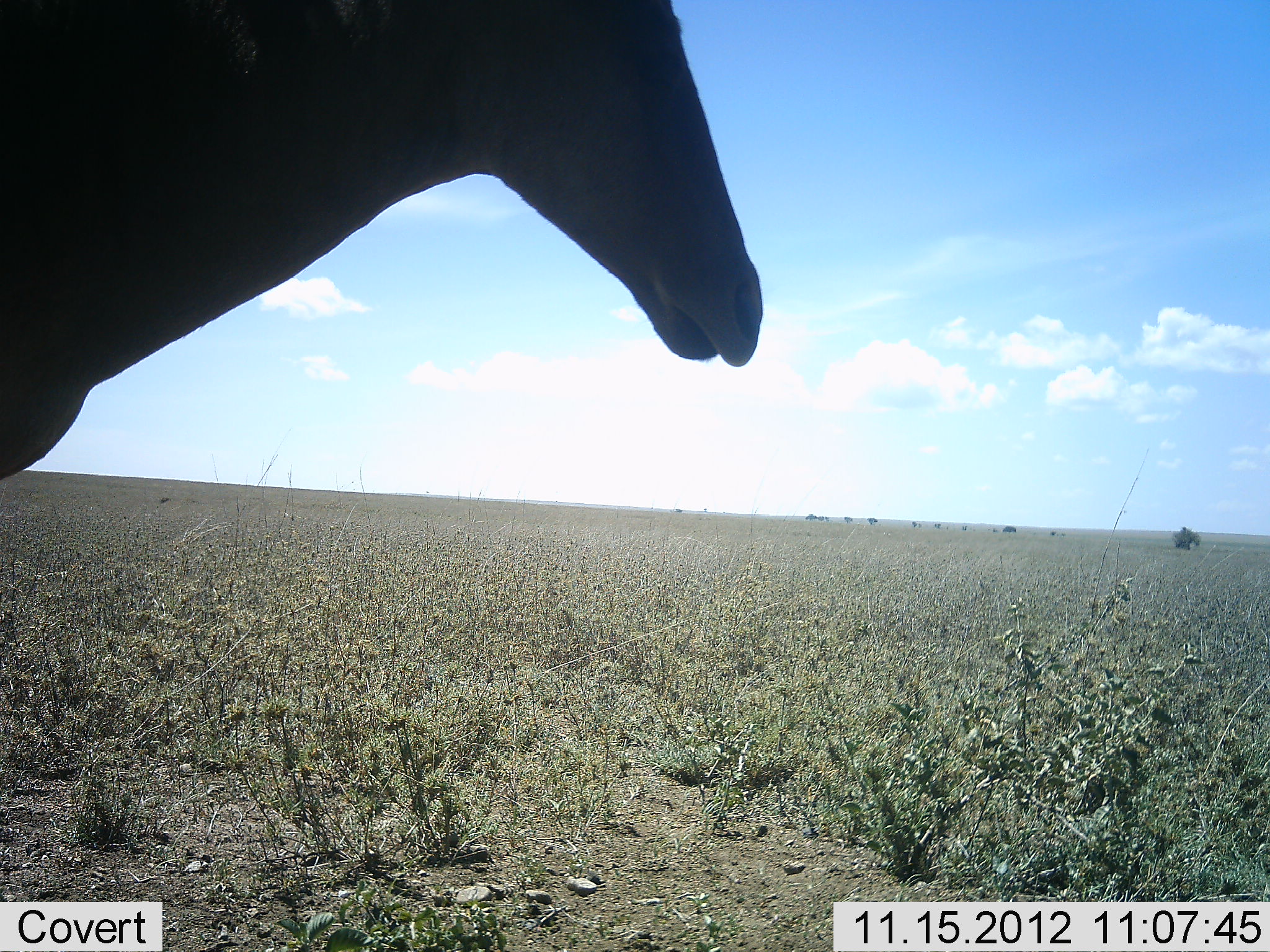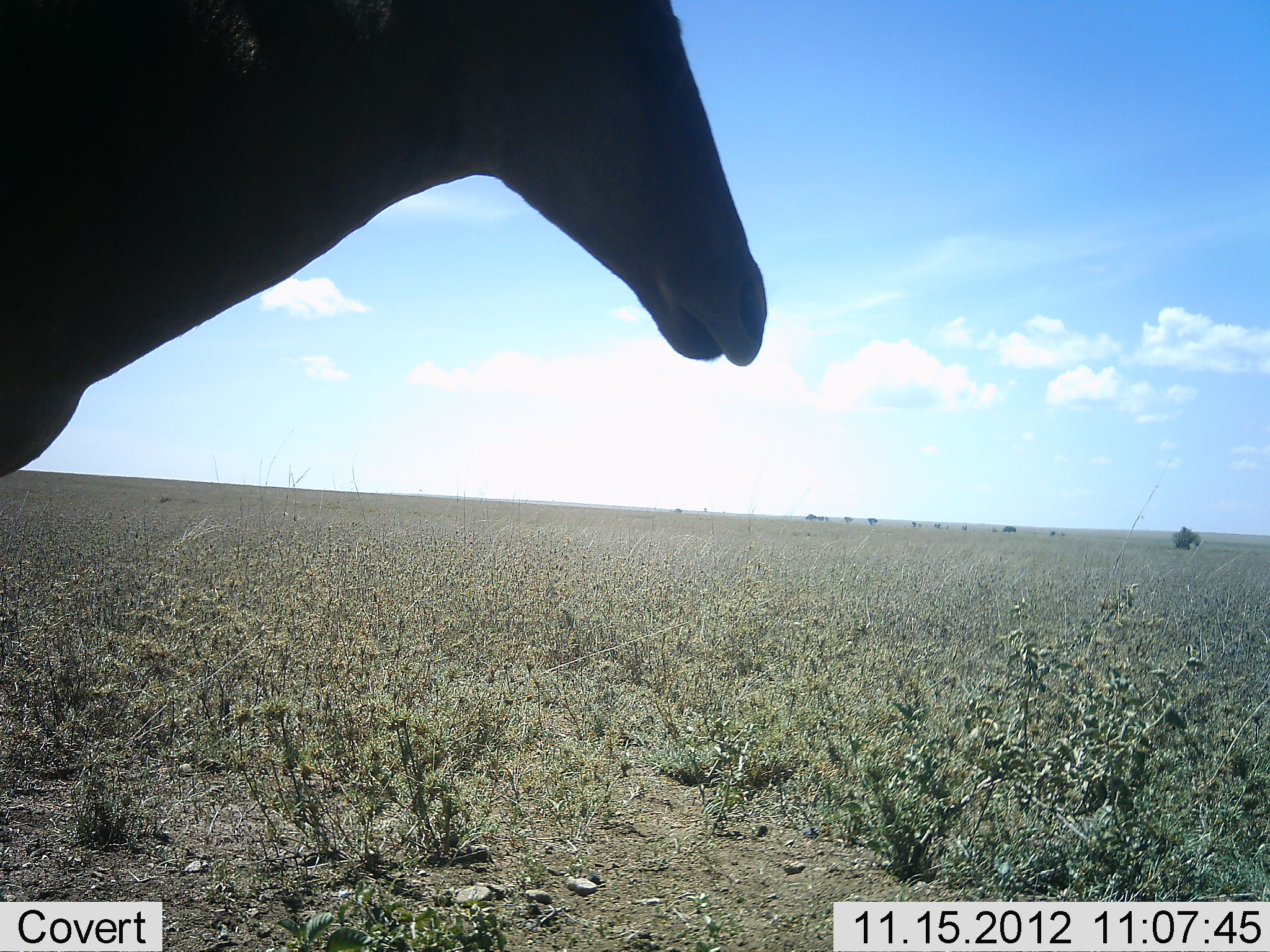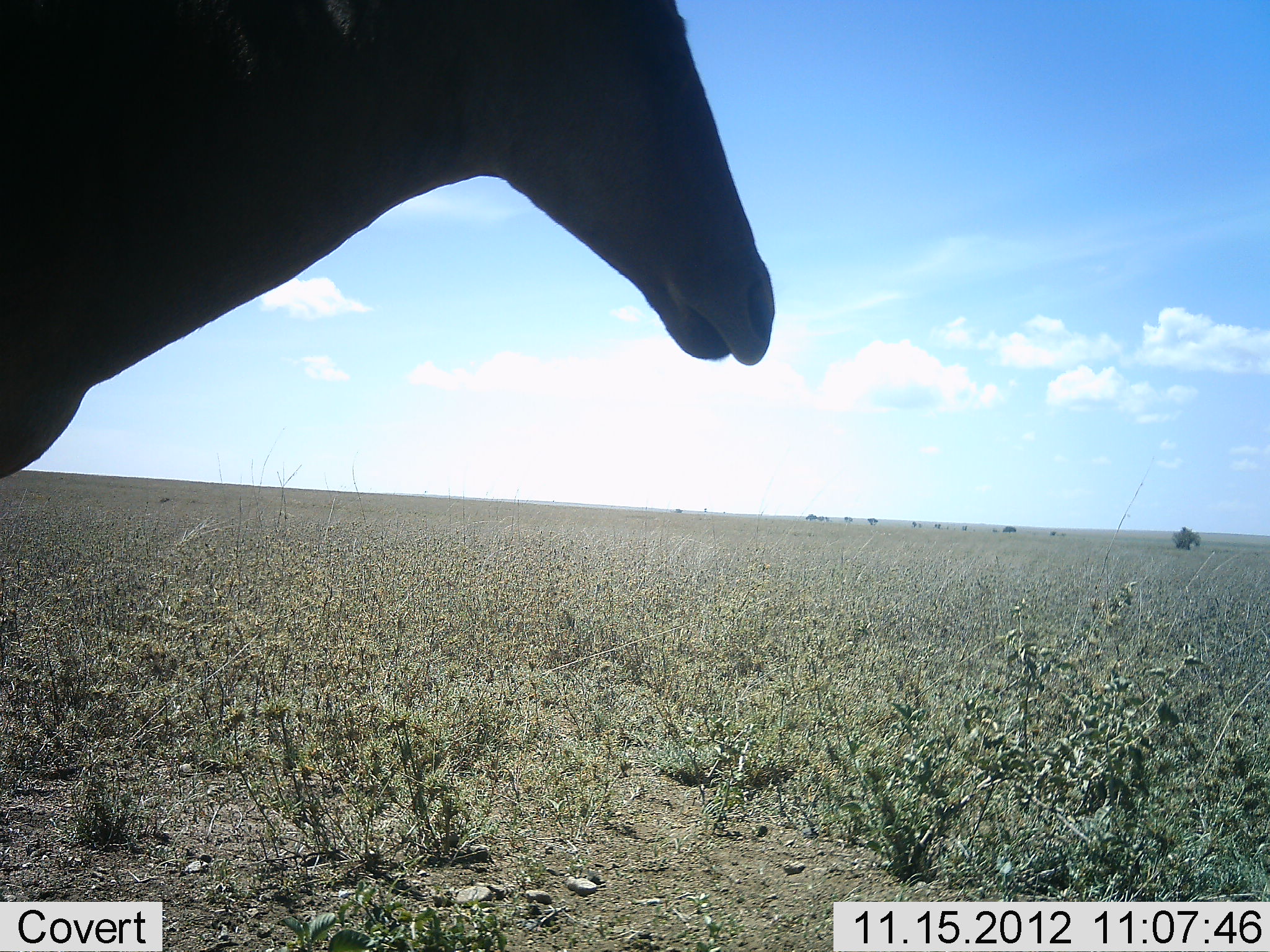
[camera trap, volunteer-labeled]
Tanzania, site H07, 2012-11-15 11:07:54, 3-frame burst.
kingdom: Animalia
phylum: Chordata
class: Mammalia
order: Artiodactyla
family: Bovidae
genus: Alcelaphus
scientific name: Alcelaphus buselaphus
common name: hartebeest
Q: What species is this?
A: Hartebeest (Alcelaphus buselaphus).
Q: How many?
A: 1.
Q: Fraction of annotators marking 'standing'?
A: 100%.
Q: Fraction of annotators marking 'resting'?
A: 0%.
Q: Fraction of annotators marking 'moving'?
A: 0%.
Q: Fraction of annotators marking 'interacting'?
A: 0%.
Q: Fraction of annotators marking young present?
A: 0%.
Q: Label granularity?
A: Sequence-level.